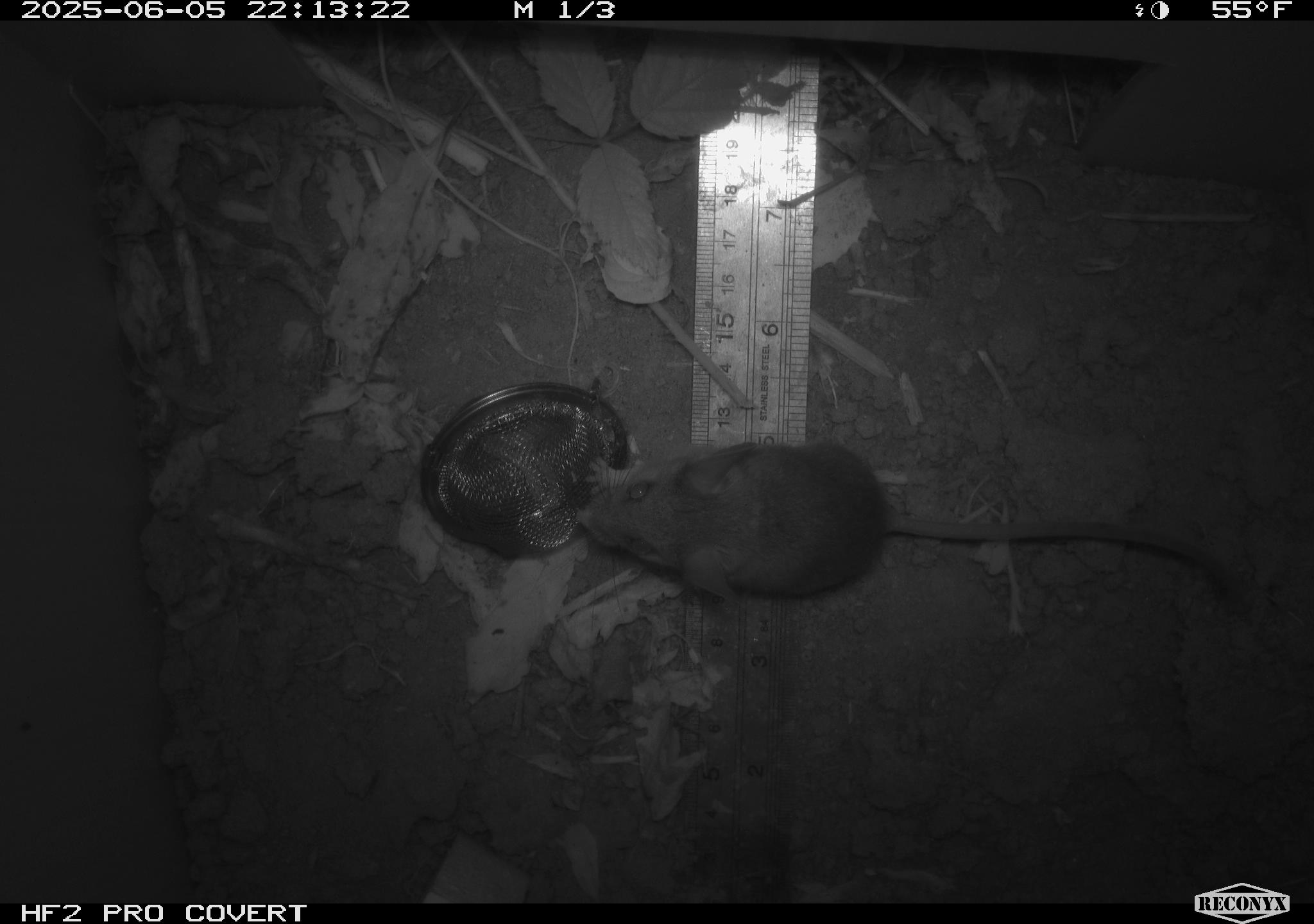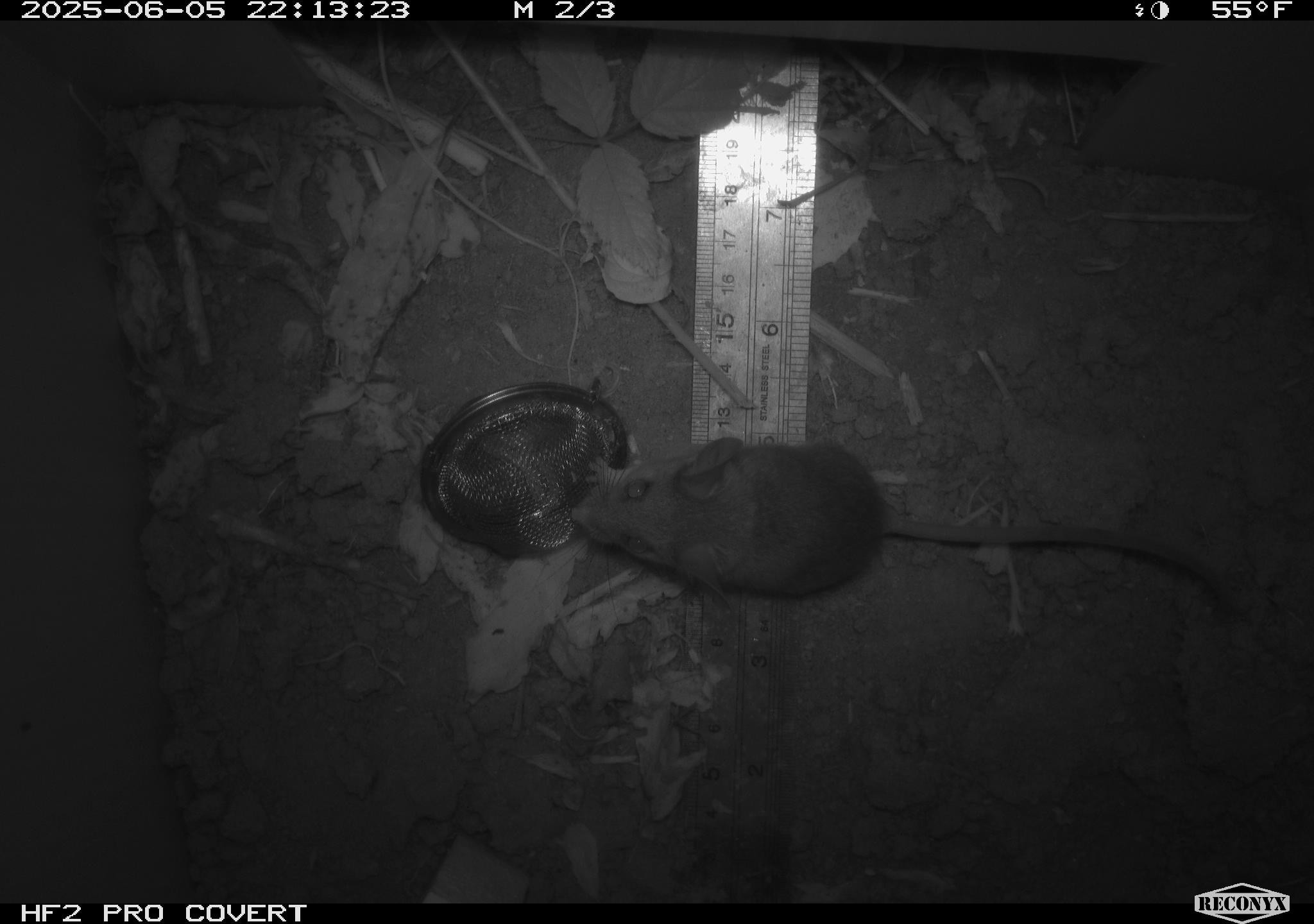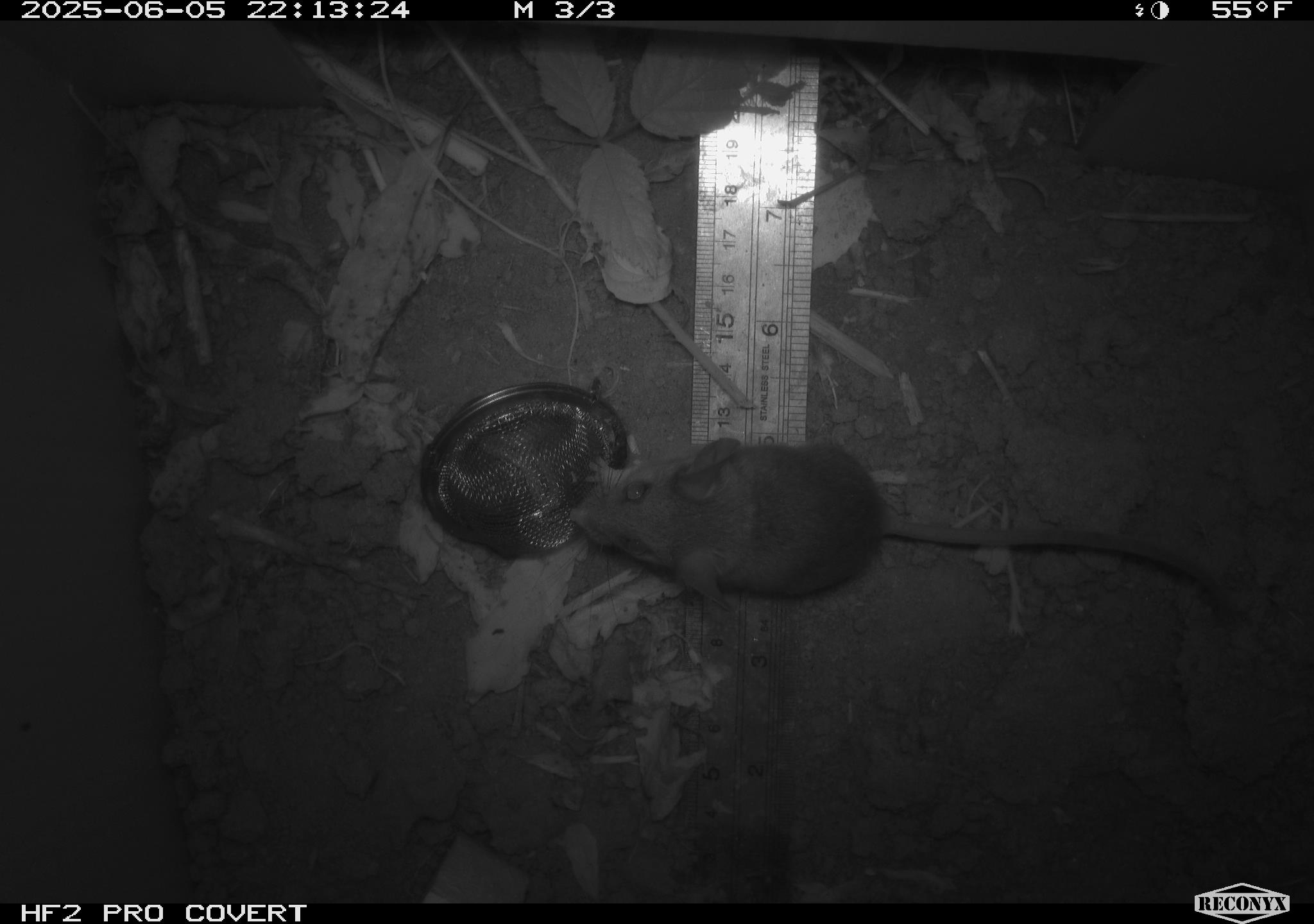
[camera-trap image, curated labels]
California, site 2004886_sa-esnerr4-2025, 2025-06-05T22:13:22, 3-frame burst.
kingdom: Animalia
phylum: Chordata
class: Mammalia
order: Rodentia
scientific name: Rodentia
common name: rodent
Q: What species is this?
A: Rodent (Rodentia).